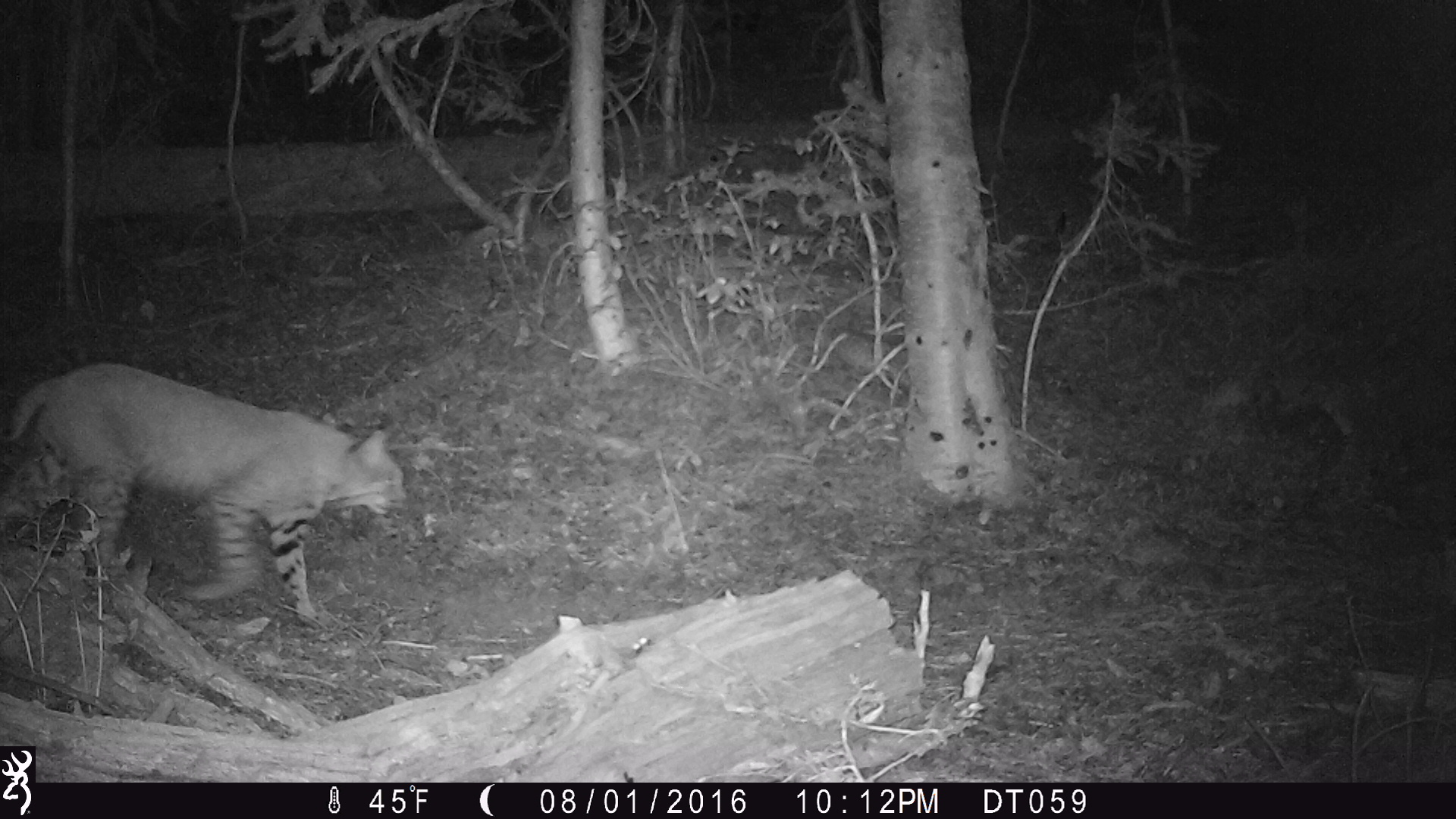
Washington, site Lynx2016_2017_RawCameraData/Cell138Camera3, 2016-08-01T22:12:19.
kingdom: Animalia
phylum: Chordata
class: Mammalia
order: Carnivora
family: Felidae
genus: Lynx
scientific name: Lynx rufus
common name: bobcat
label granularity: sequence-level